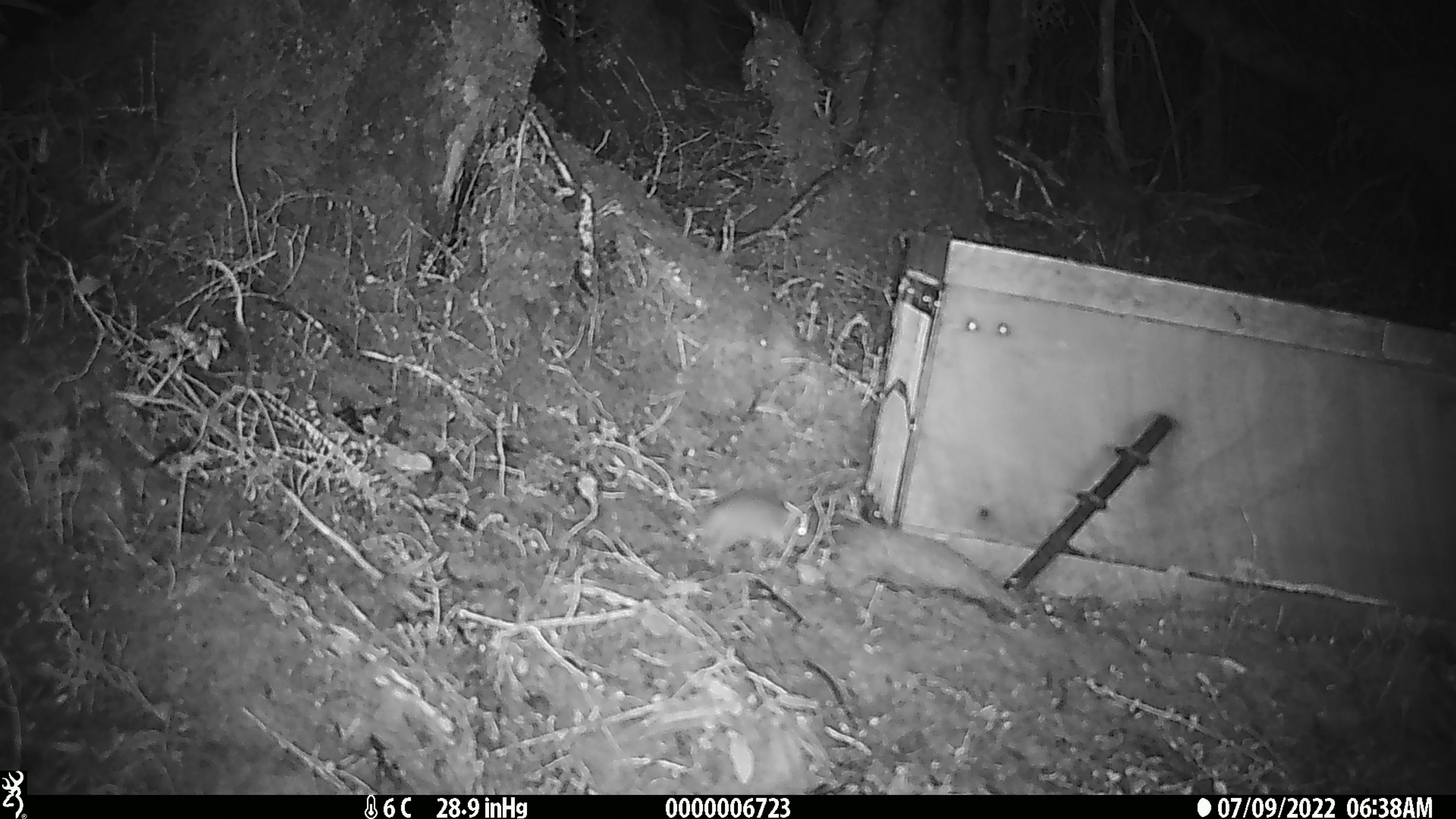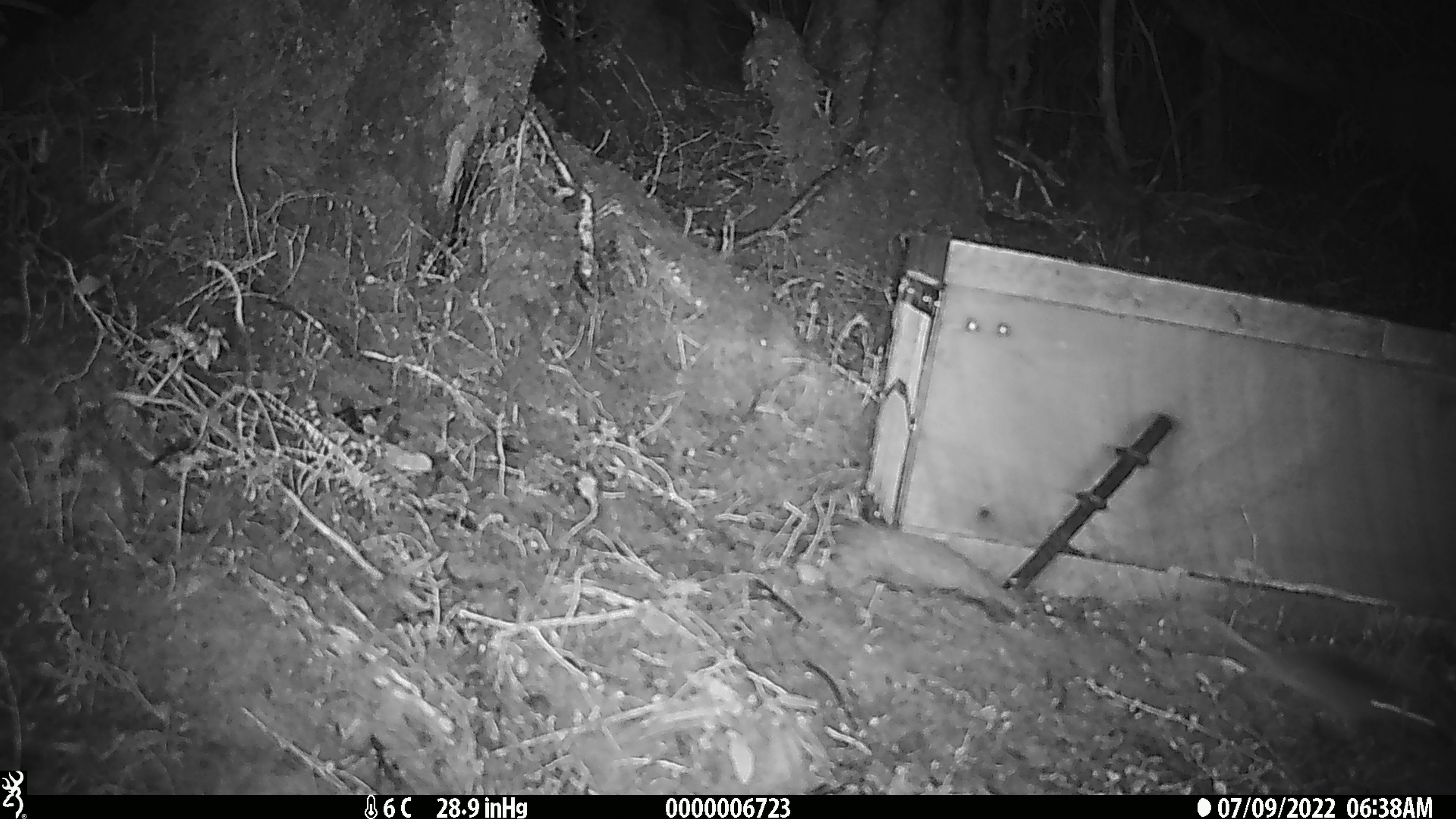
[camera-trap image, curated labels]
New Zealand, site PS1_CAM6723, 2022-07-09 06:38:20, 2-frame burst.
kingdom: Animalia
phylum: Chordata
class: Mammalia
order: Rodentia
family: Muridae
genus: Mus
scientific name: Mus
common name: mouse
Mouse (Mus).